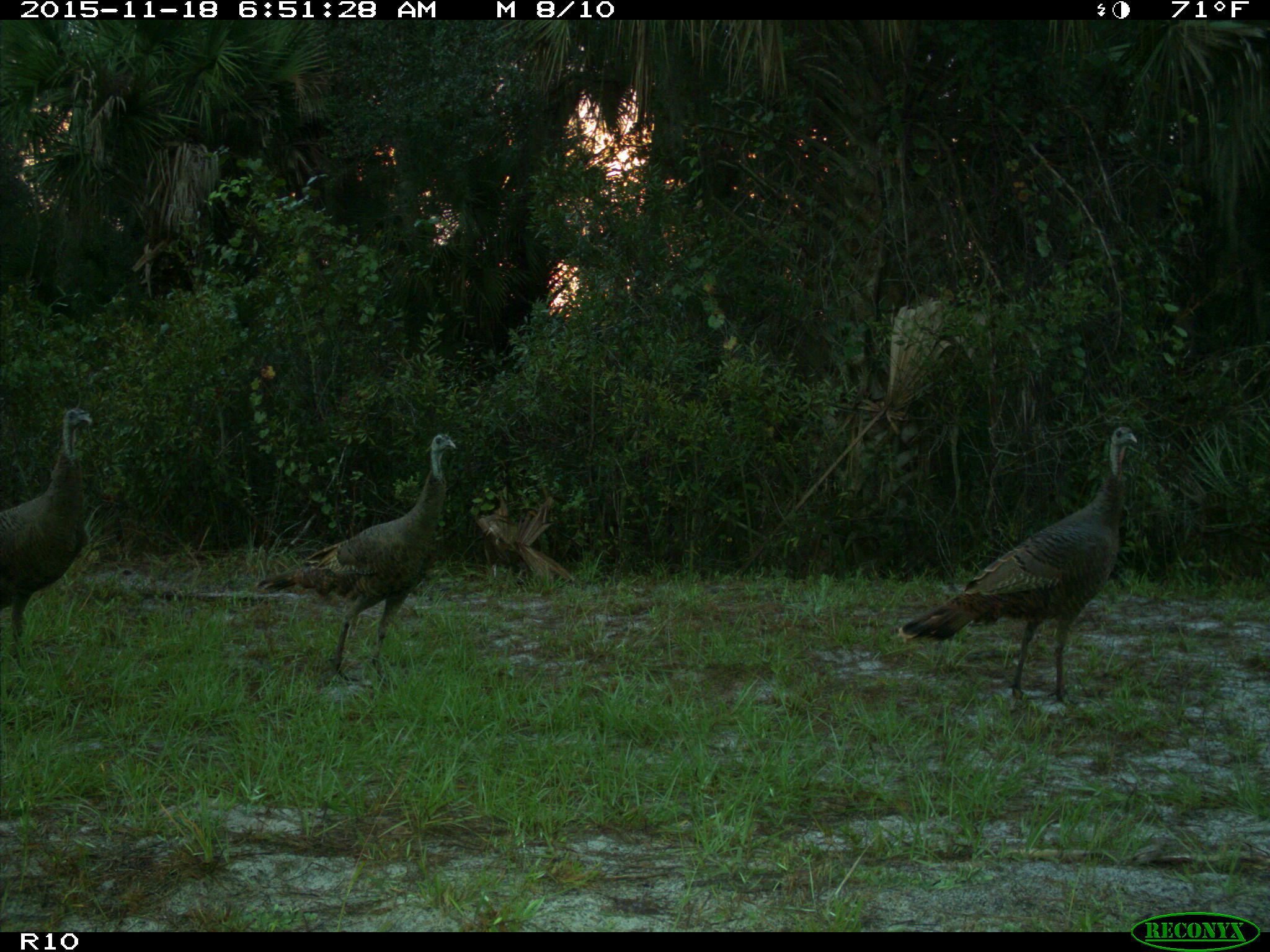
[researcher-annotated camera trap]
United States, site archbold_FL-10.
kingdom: Animalia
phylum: Chordata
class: Aves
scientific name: Aves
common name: birds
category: unidentified bird